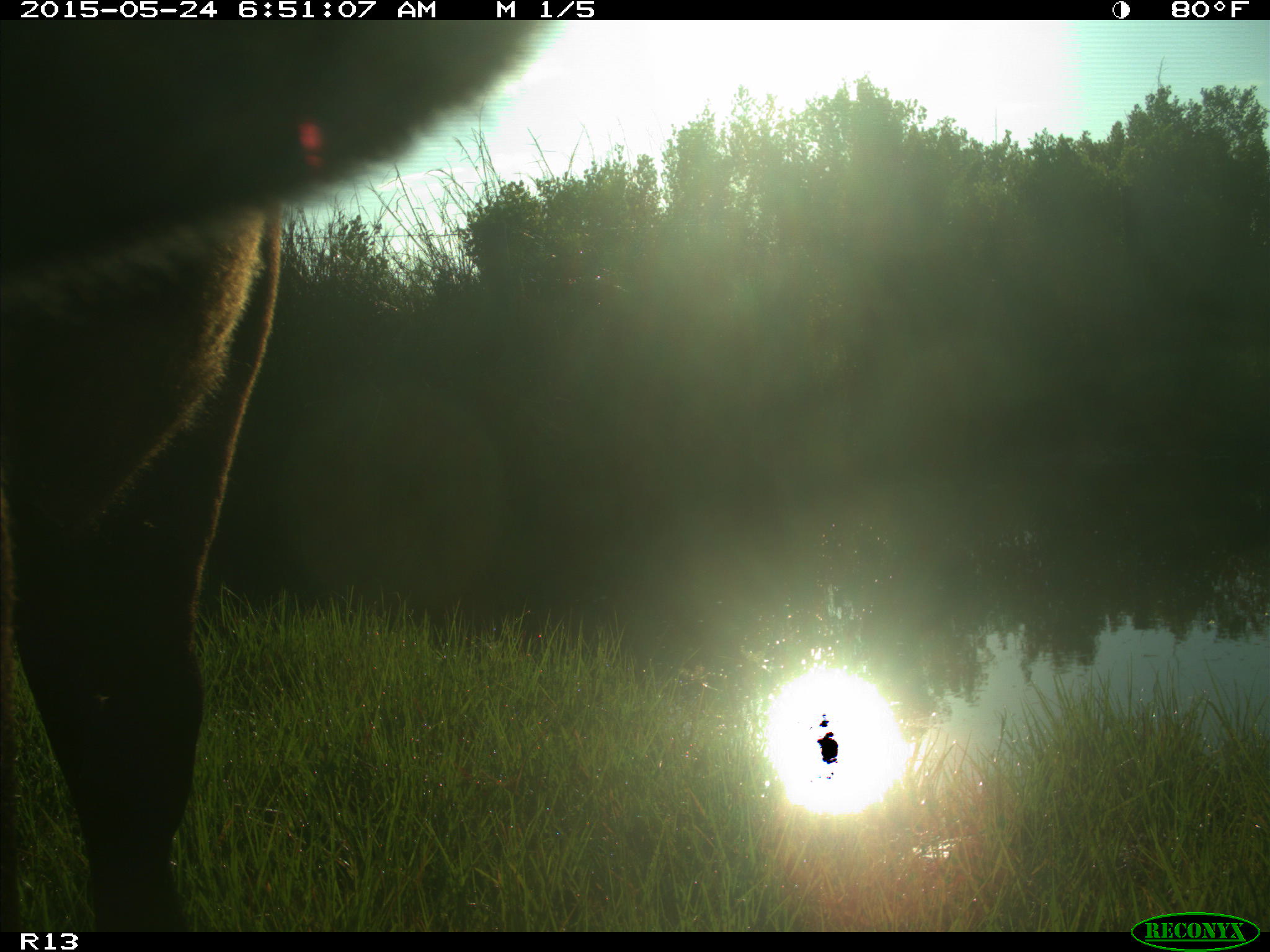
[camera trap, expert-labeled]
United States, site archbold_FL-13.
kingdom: Animalia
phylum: Chordata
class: Mammalia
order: Artiodactyla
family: Bovidae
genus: Bos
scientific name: Bos taurus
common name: domestic cow